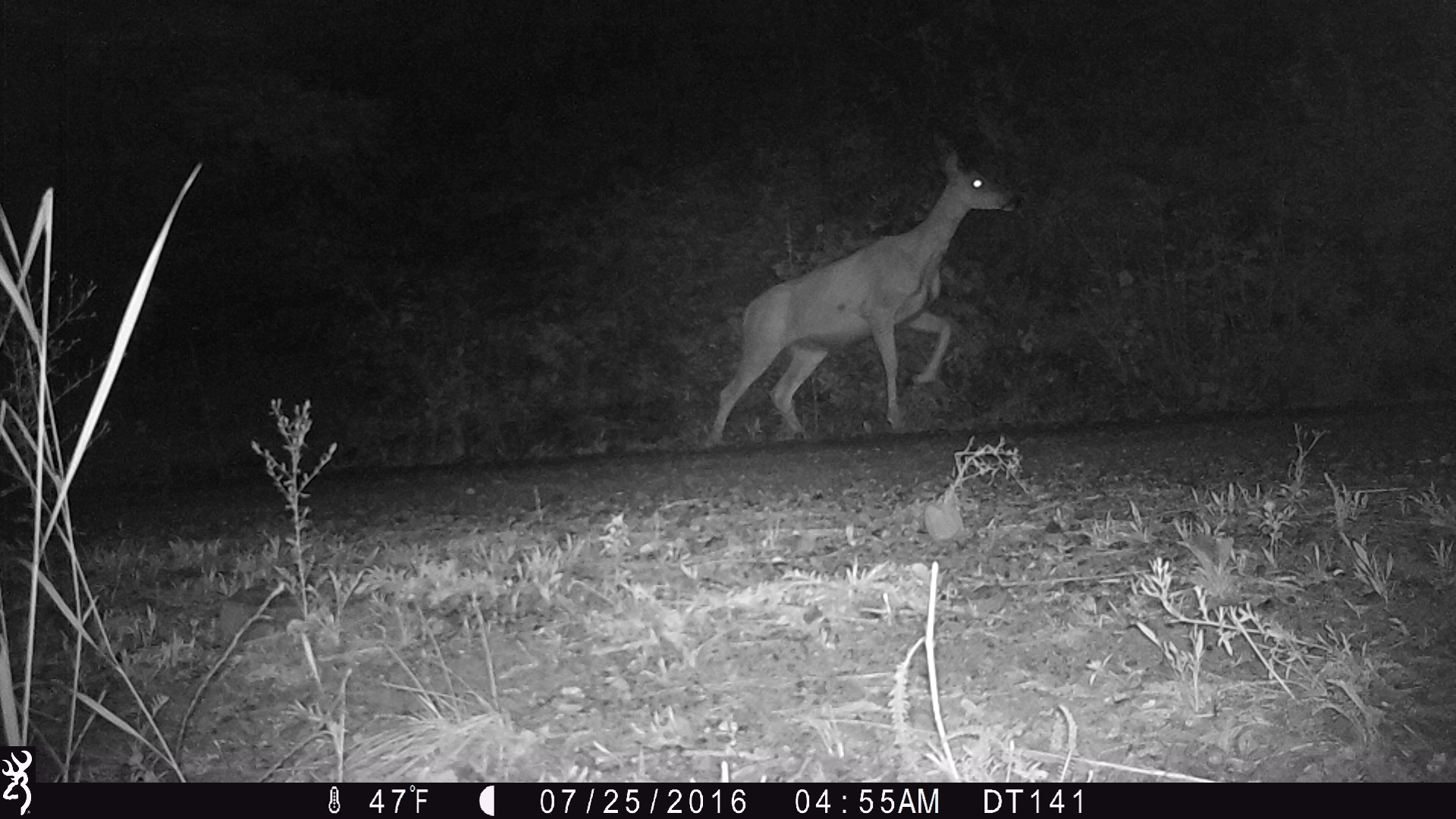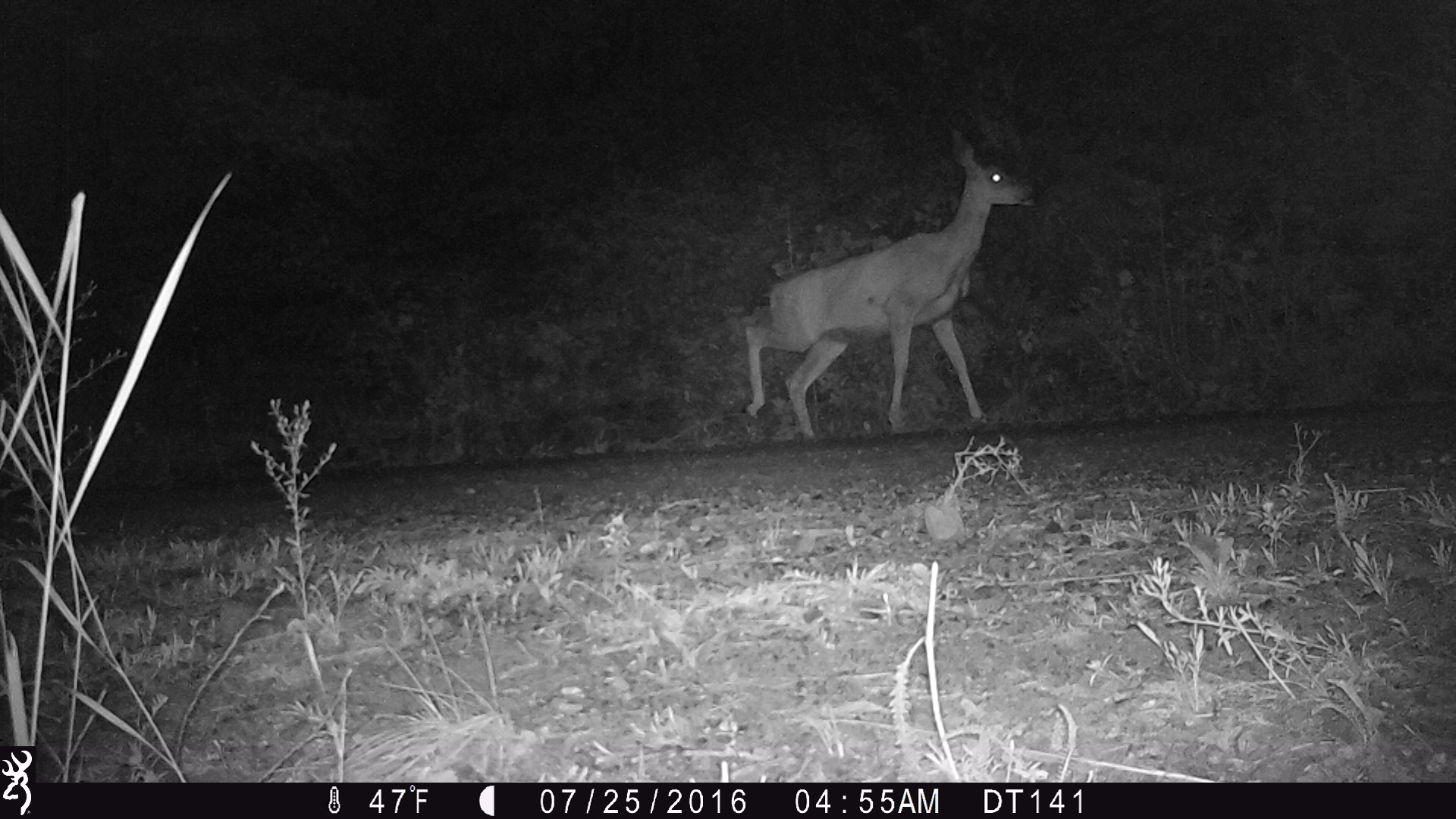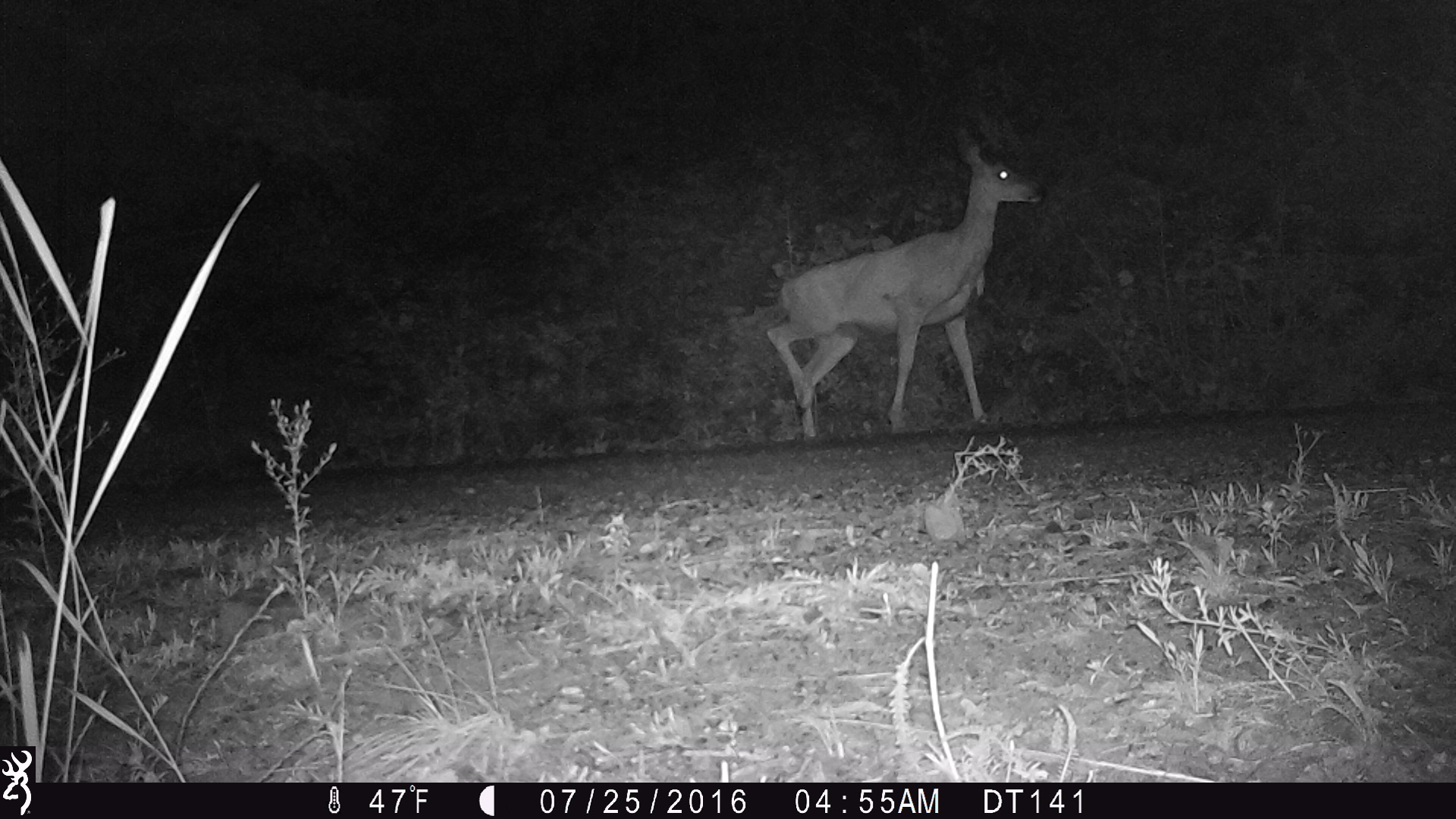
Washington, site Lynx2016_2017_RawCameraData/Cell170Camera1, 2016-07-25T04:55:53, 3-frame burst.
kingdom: Animalia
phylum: Chordata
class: Mammalia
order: Artiodactyla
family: Cervidae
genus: Odocoileus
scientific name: Odocoileus hemionus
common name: mule deer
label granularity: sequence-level